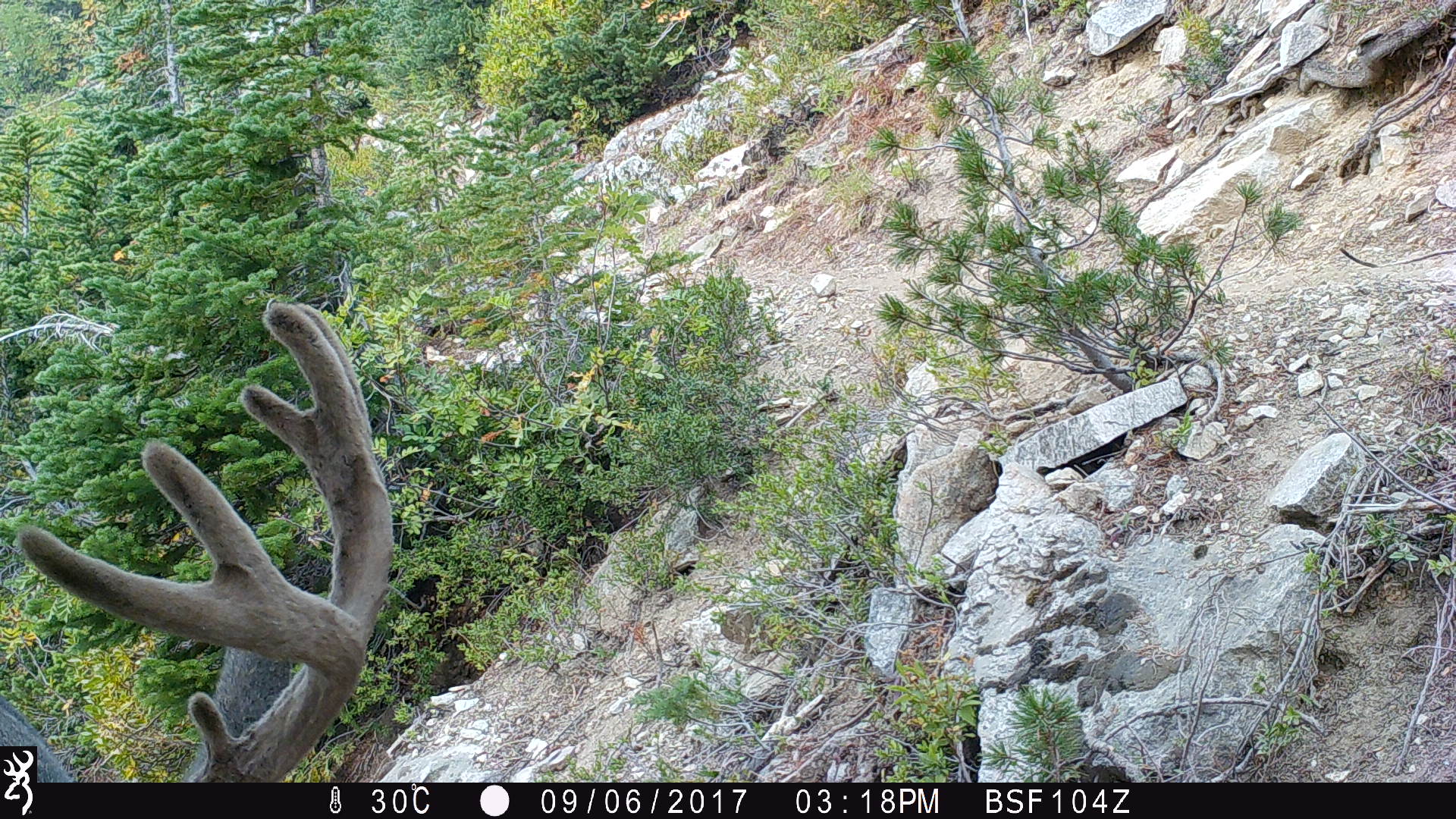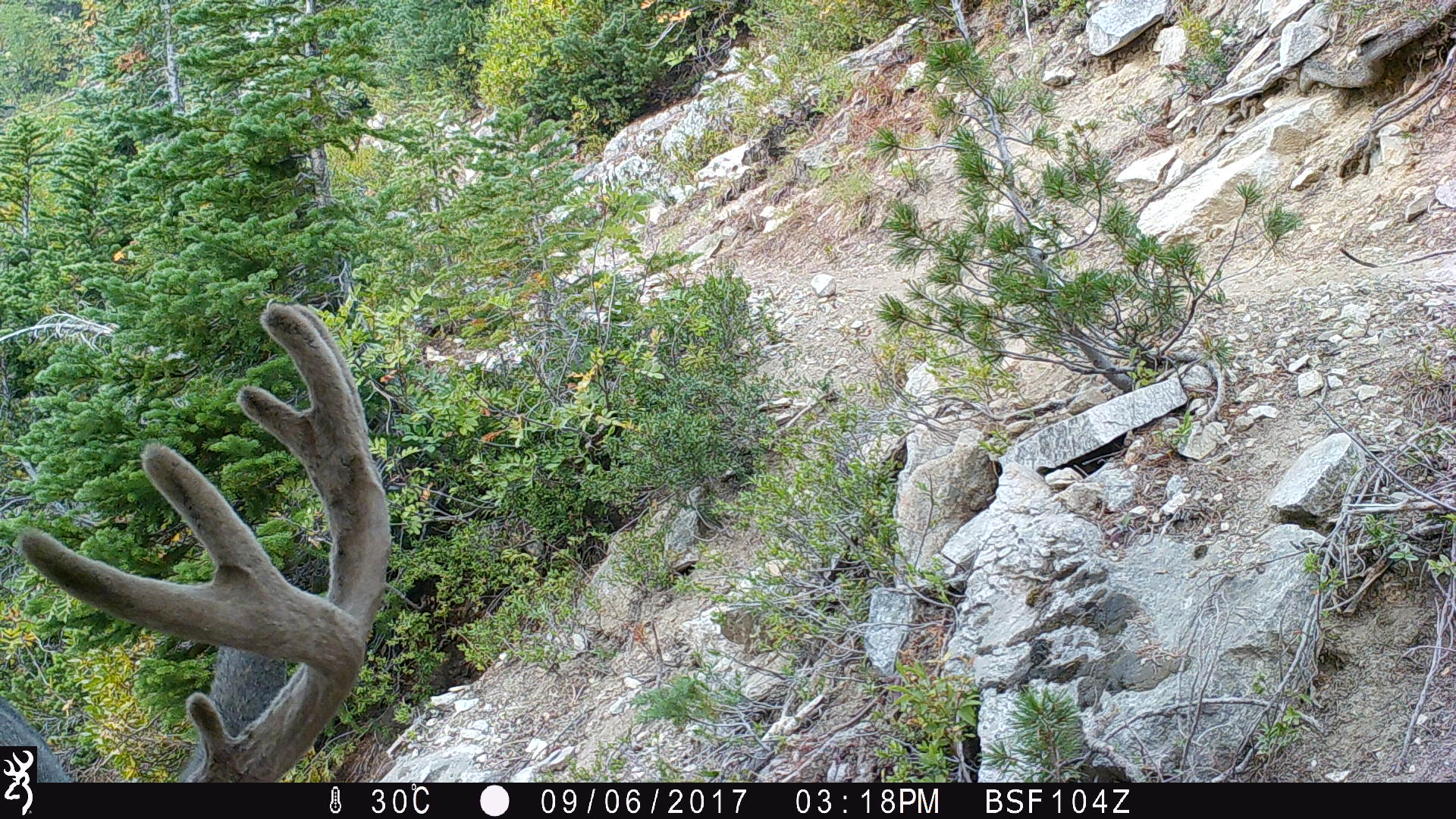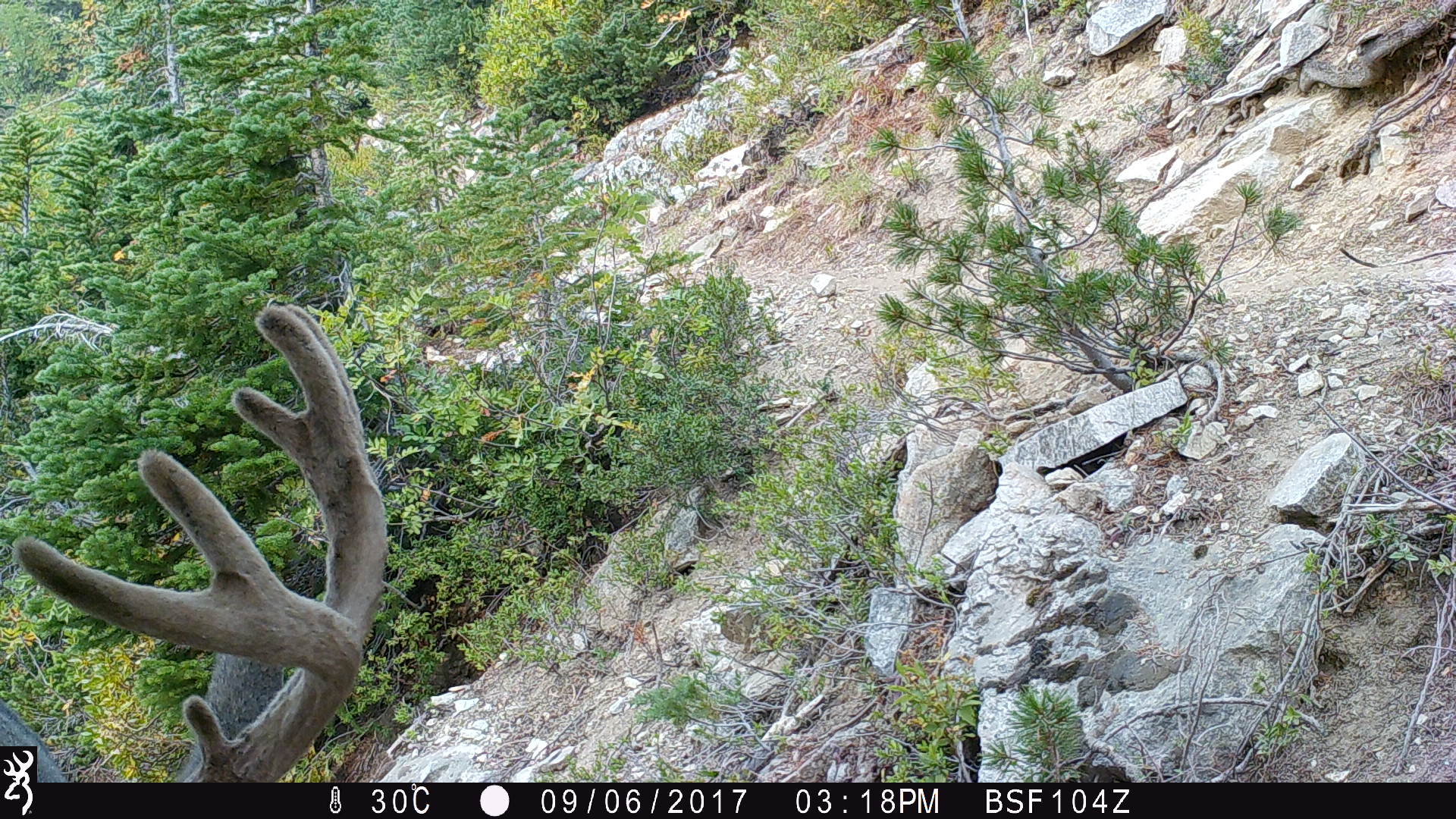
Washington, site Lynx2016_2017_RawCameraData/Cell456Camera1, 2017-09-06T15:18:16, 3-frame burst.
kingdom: Animalia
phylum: Chordata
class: Mammalia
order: Artiodactyla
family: Cervidae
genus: Odocoileus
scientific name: Odocoileus hemionus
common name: mule deer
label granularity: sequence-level